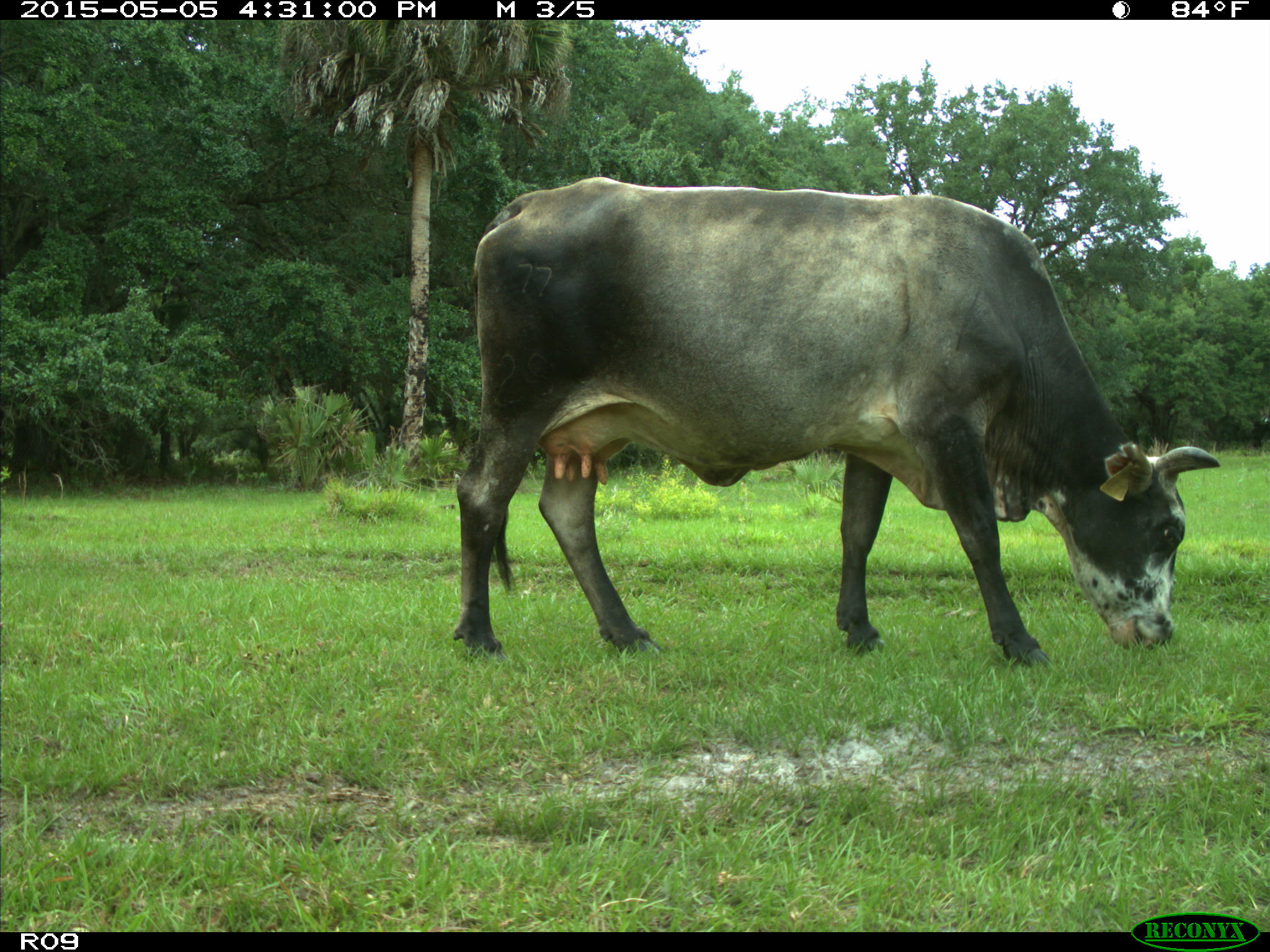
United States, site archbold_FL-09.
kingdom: Animalia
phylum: Chordata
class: Mammalia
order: Artiodactyla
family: Bovidae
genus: Bos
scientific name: Bos taurus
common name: domestic cow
Bos taurus (domestic cow).